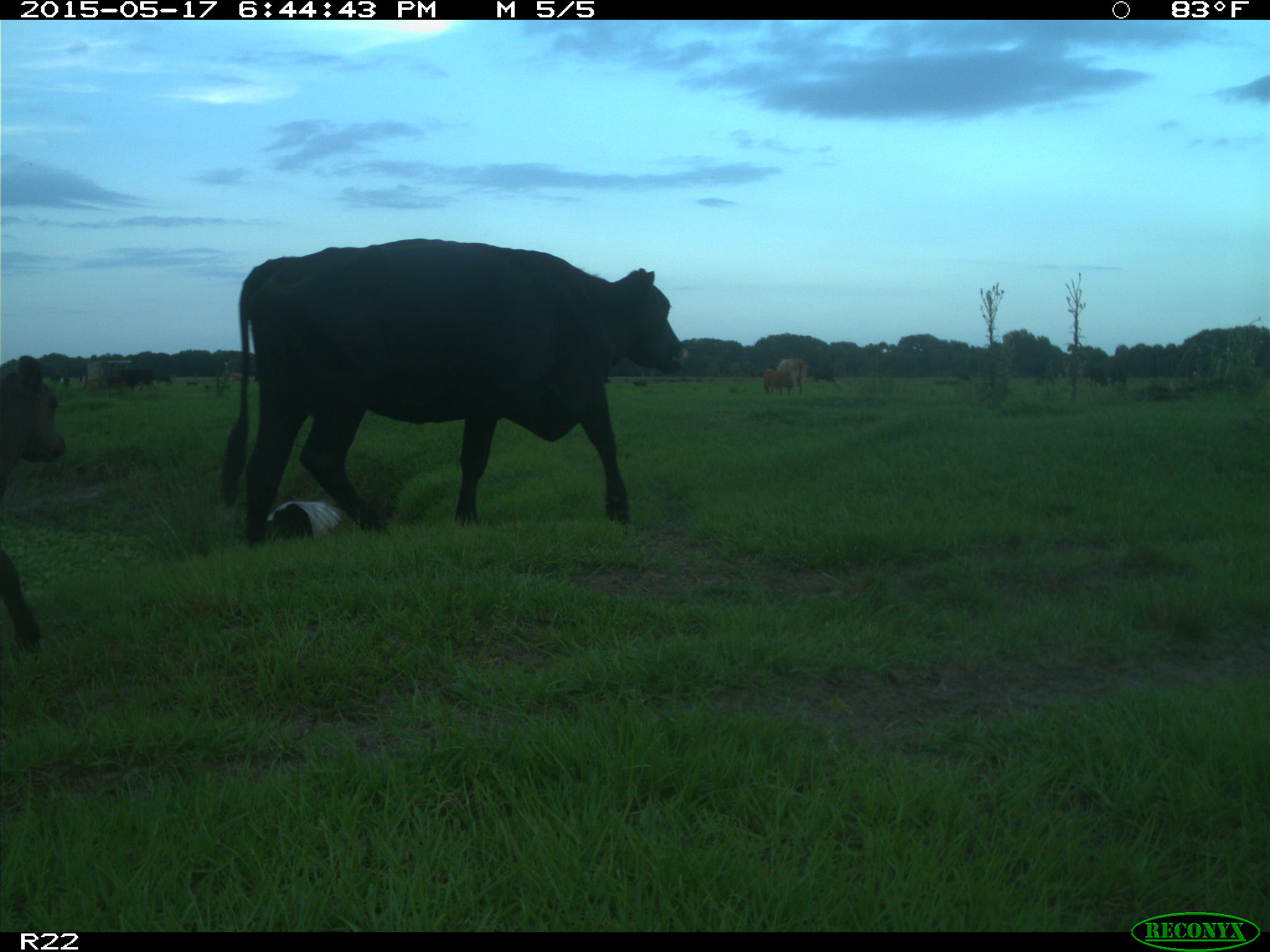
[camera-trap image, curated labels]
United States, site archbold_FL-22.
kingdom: Animalia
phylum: Chordata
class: Mammalia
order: Artiodactyla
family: Bovidae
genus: Bos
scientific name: Bos taurus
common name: domestic cow